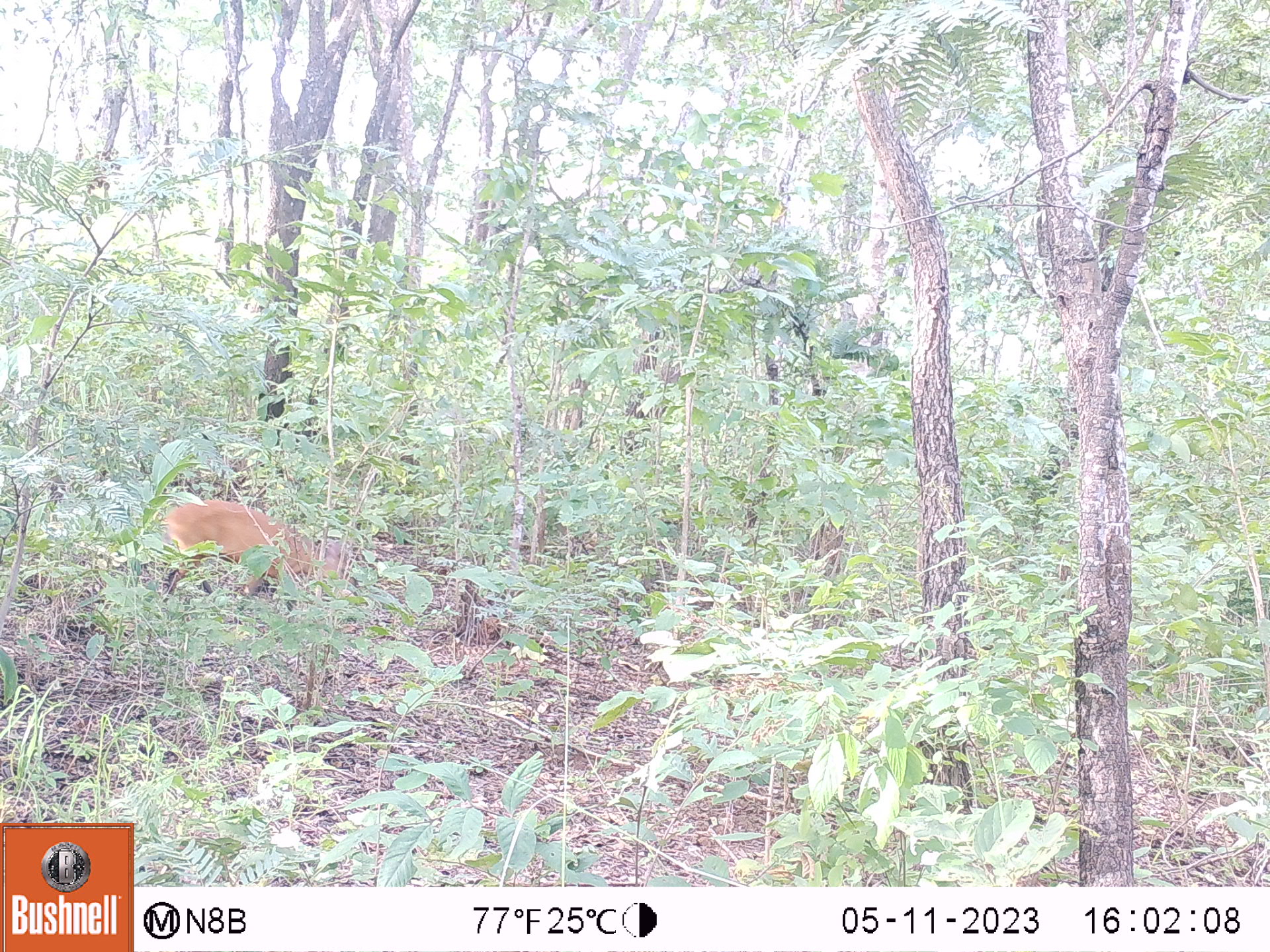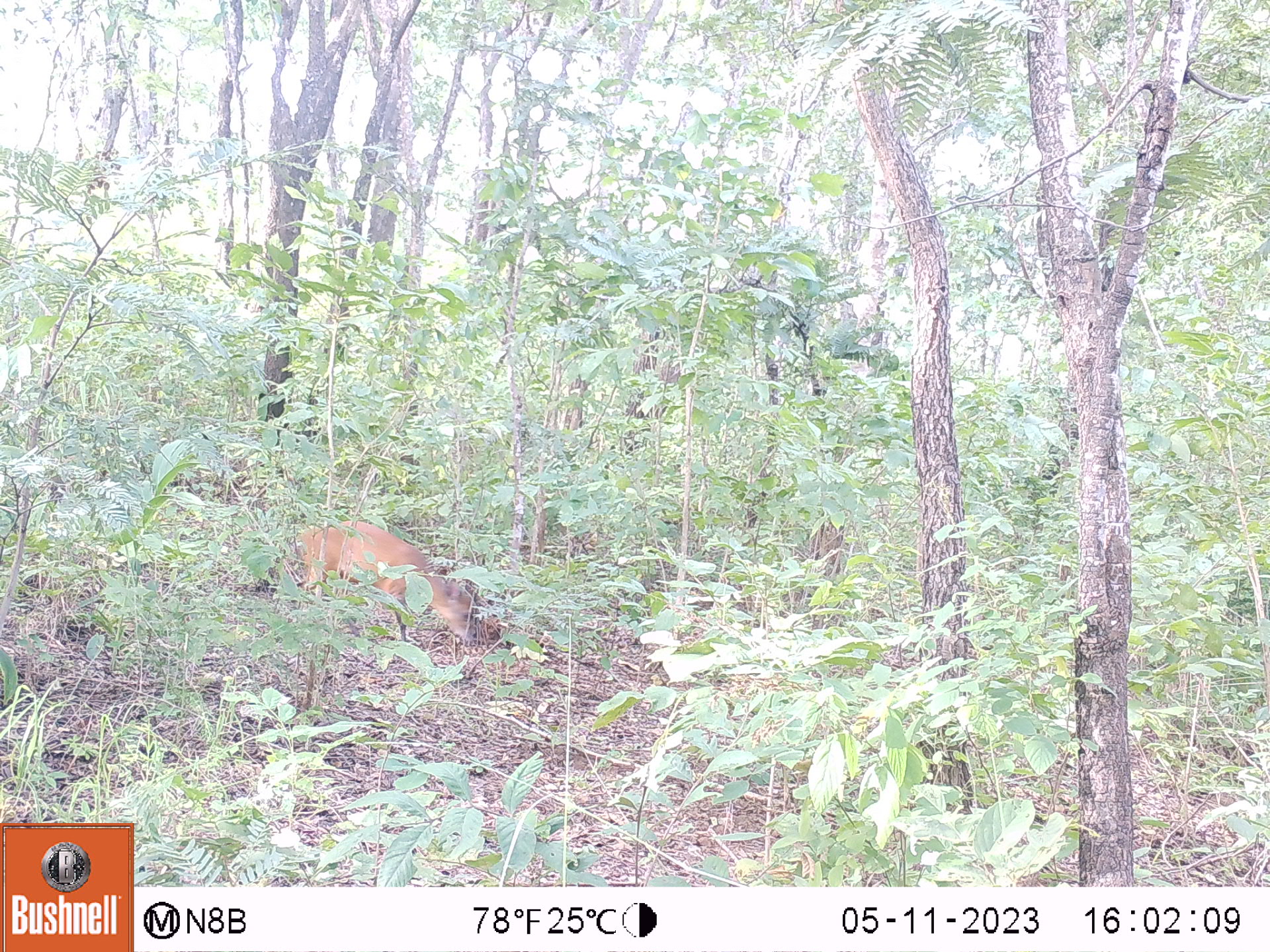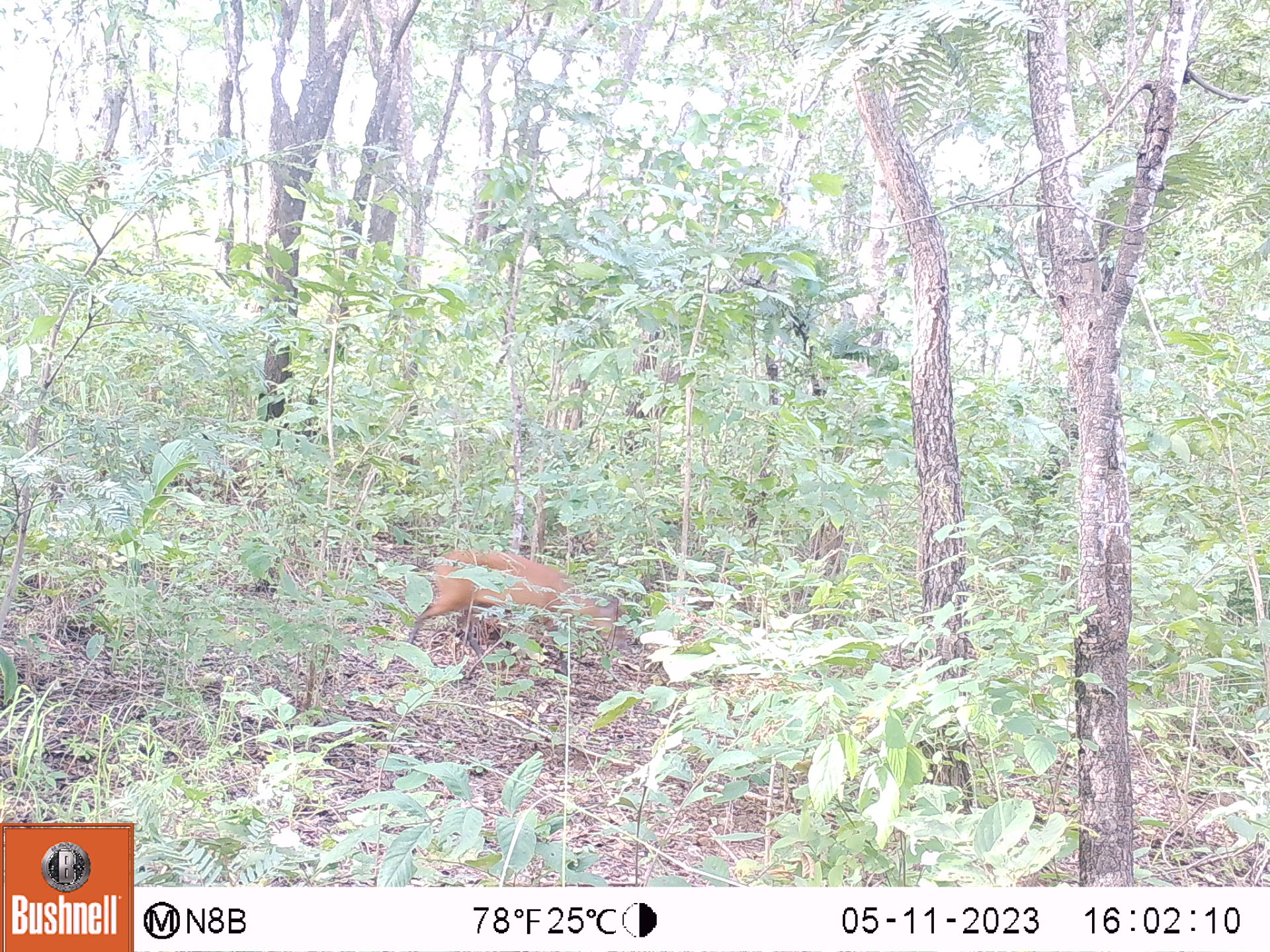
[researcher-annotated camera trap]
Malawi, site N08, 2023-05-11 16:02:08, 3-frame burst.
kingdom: Animalia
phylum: Chordata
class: Mammalia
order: Artiodactyla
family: Bovidae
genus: Cephalophorus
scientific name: Cephalophorus natalensis natalensis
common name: red duiker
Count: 1.